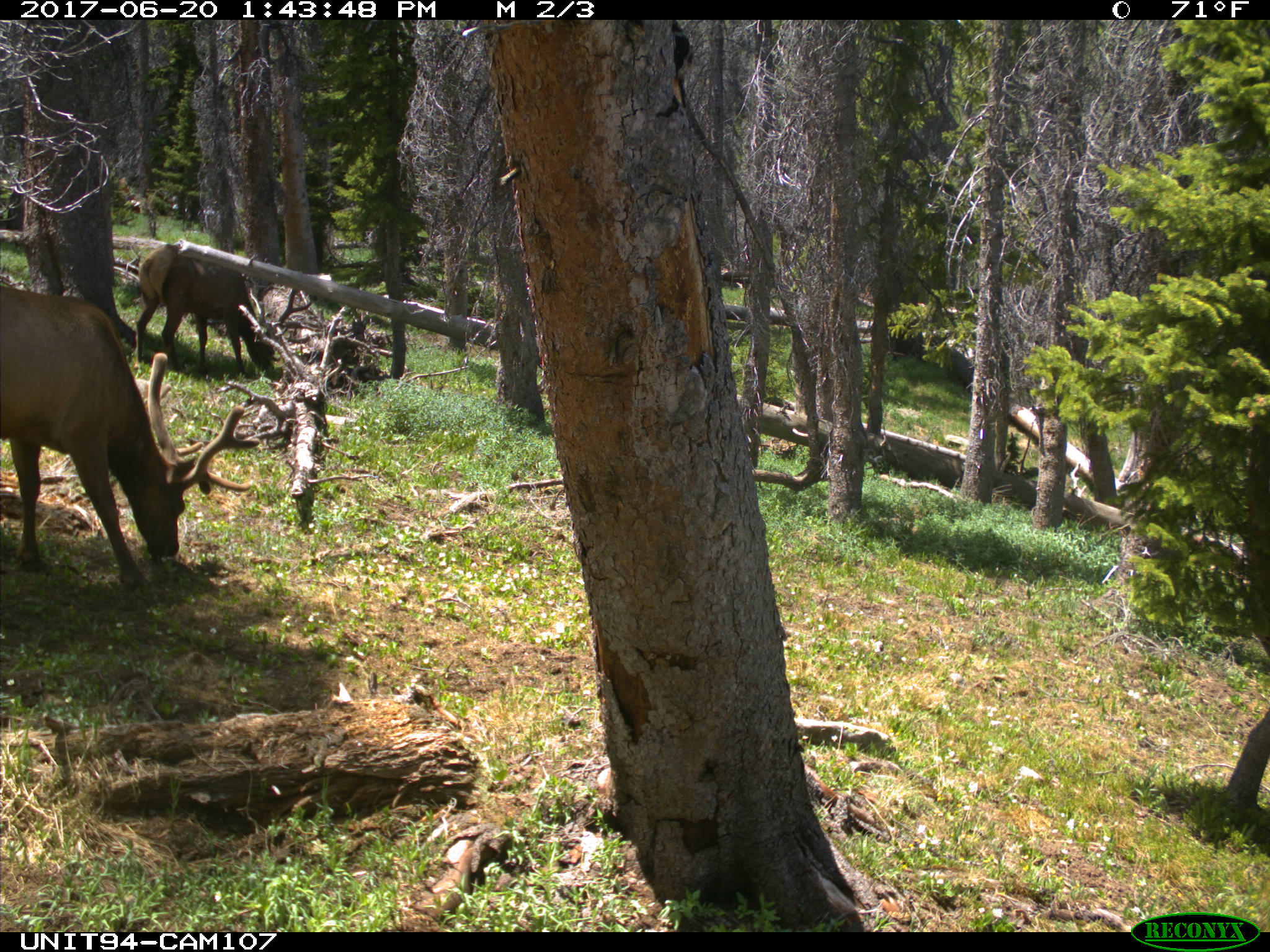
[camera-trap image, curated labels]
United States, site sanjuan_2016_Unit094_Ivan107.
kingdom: Animalia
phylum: Chordata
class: Mammalia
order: Artiodactyla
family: Cervidae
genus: Cervus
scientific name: Cervus elaphus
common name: red deer